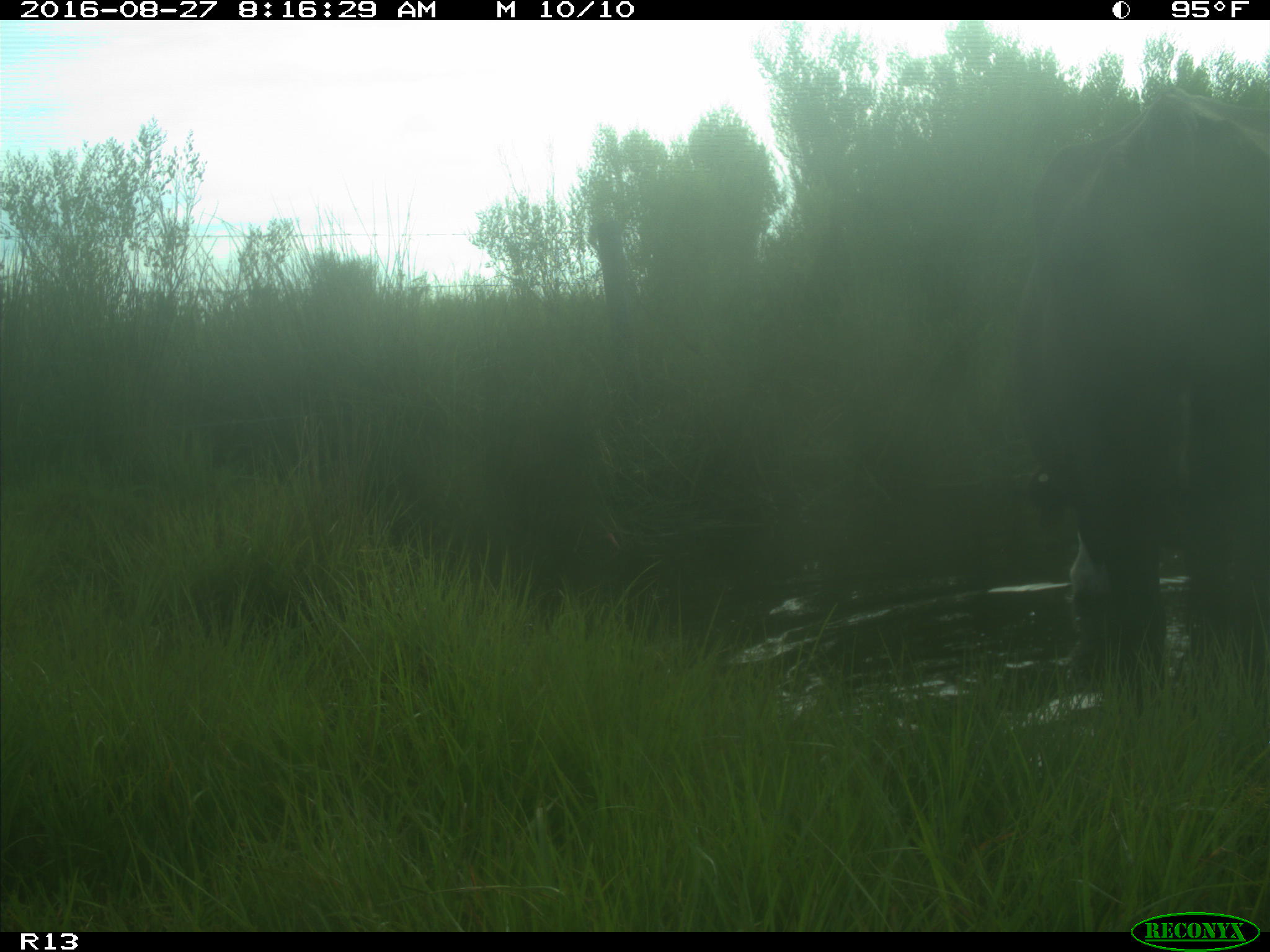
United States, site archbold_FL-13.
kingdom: Animalia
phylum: Chordata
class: Mammalia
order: Artiodactyla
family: Bovidae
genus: Bos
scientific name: Bos taurus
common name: domestic cow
Bos taurus (domestic cow).